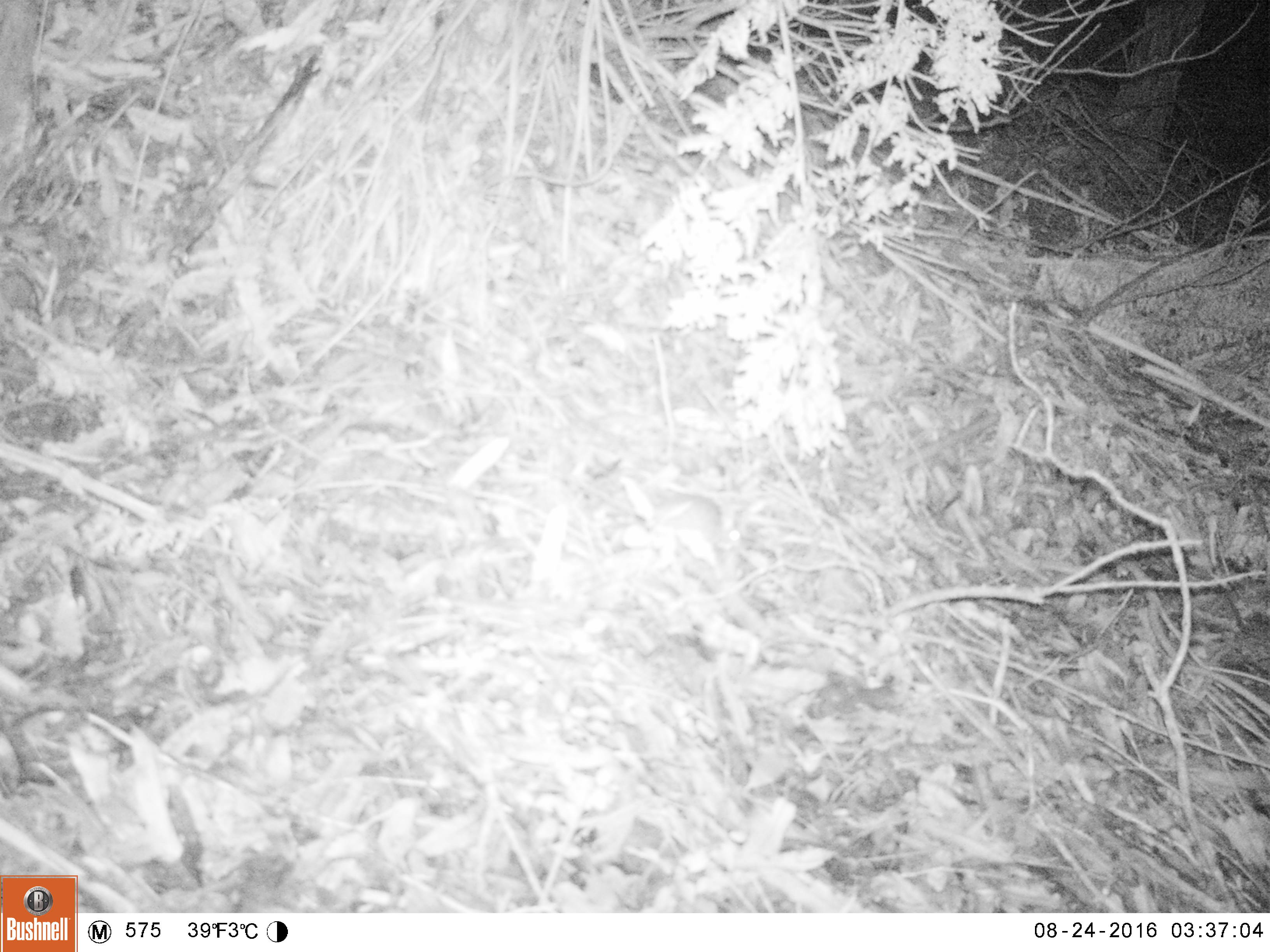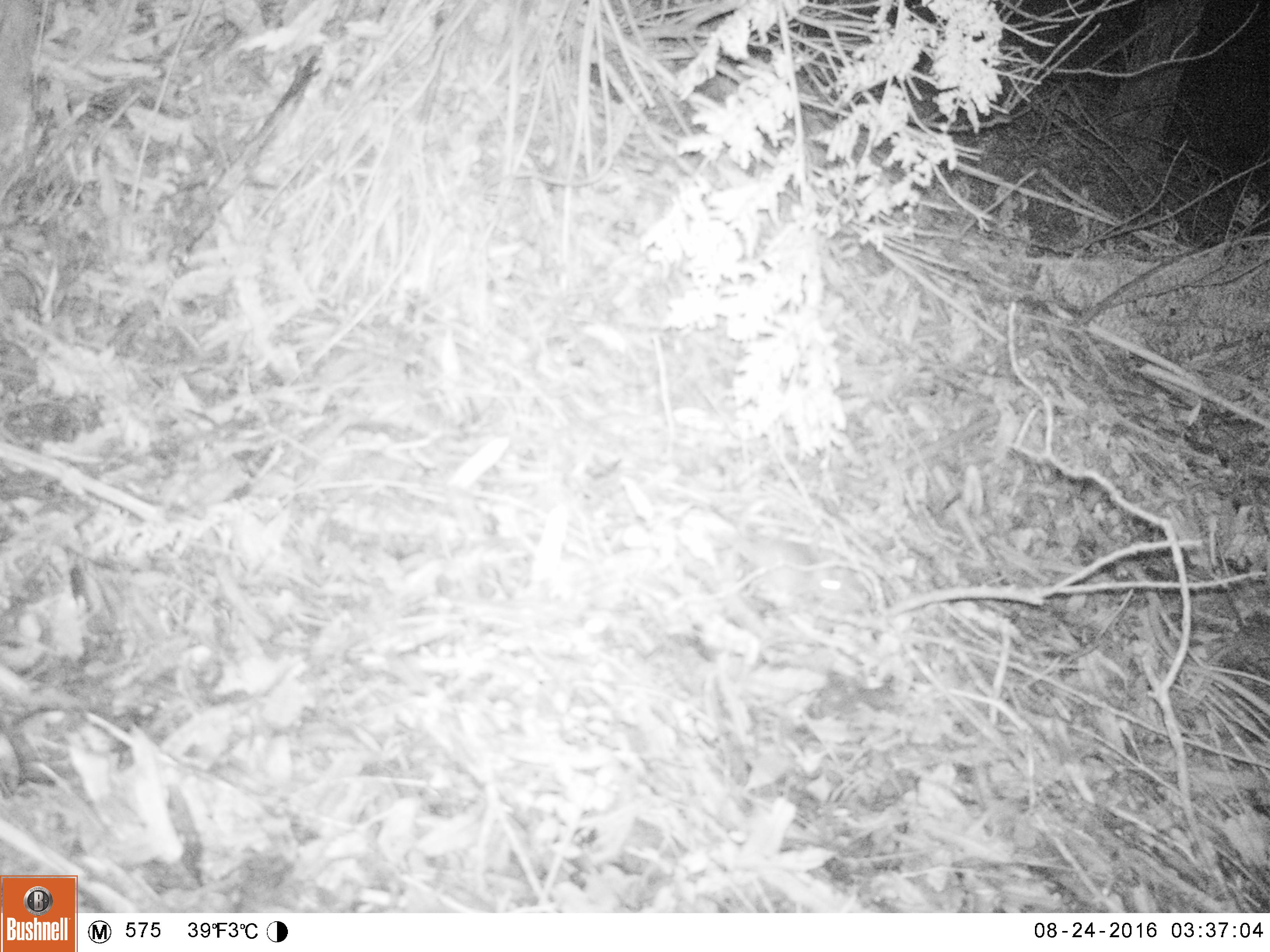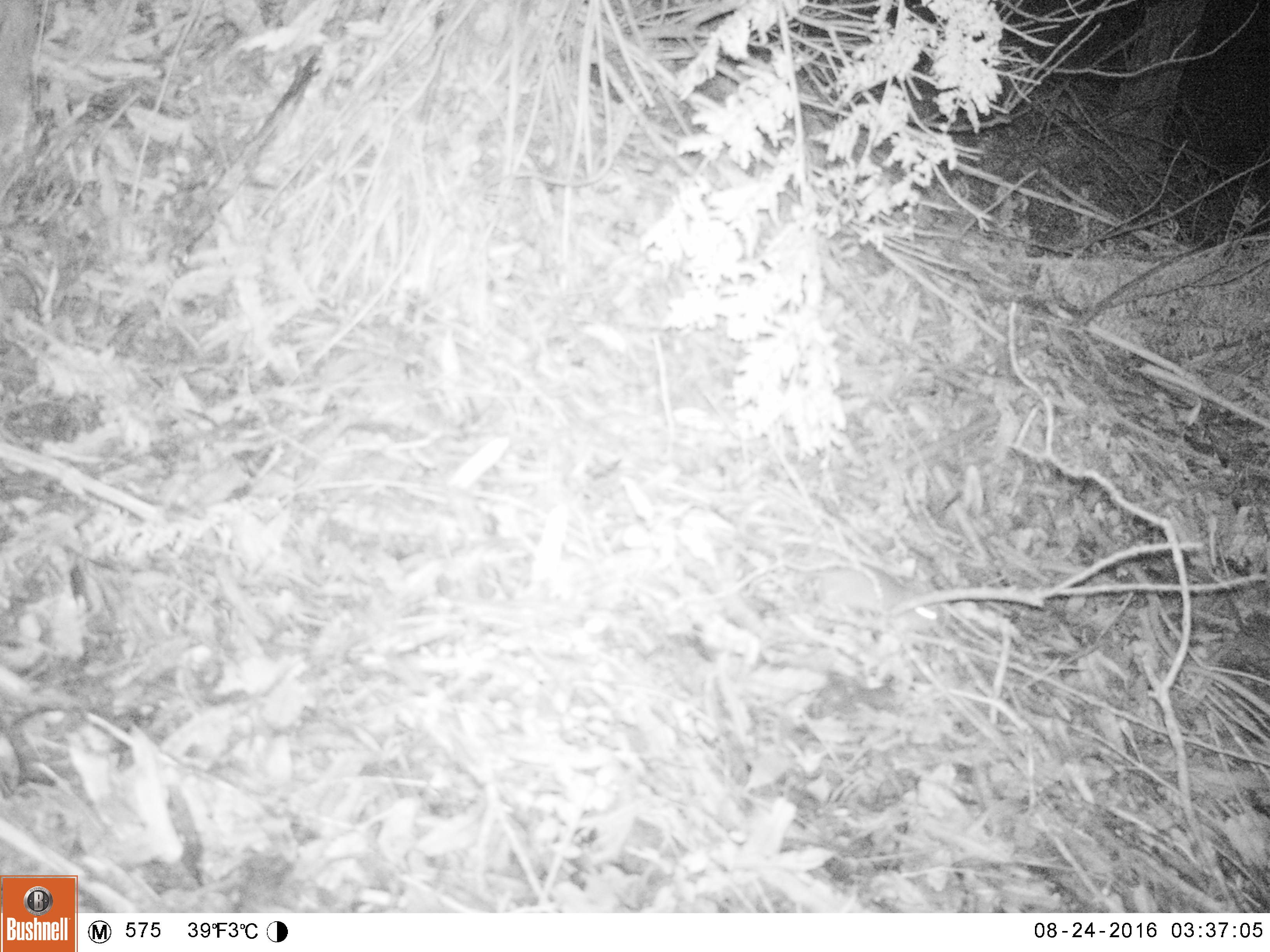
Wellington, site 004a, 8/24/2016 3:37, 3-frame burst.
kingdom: Animalia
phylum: Chordata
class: Mammalia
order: Rodentia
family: Muridae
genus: Rattus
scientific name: Rattus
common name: rat